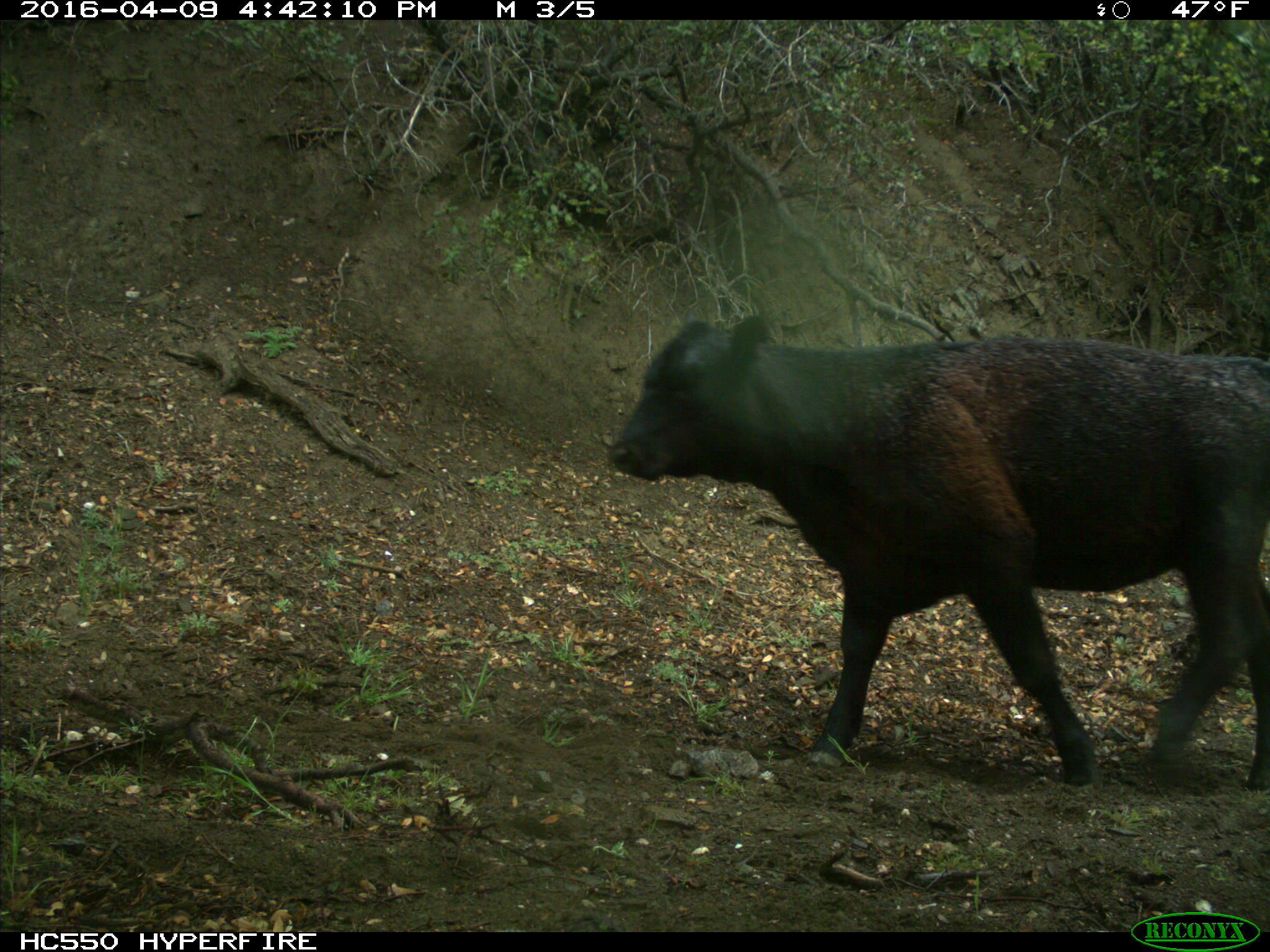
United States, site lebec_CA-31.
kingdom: Animalia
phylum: Chordata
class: Mammalia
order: Artiodactyla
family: Bovidae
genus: Bos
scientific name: Bos taurus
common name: domestic cow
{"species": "Bos taurus (domestic cow)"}